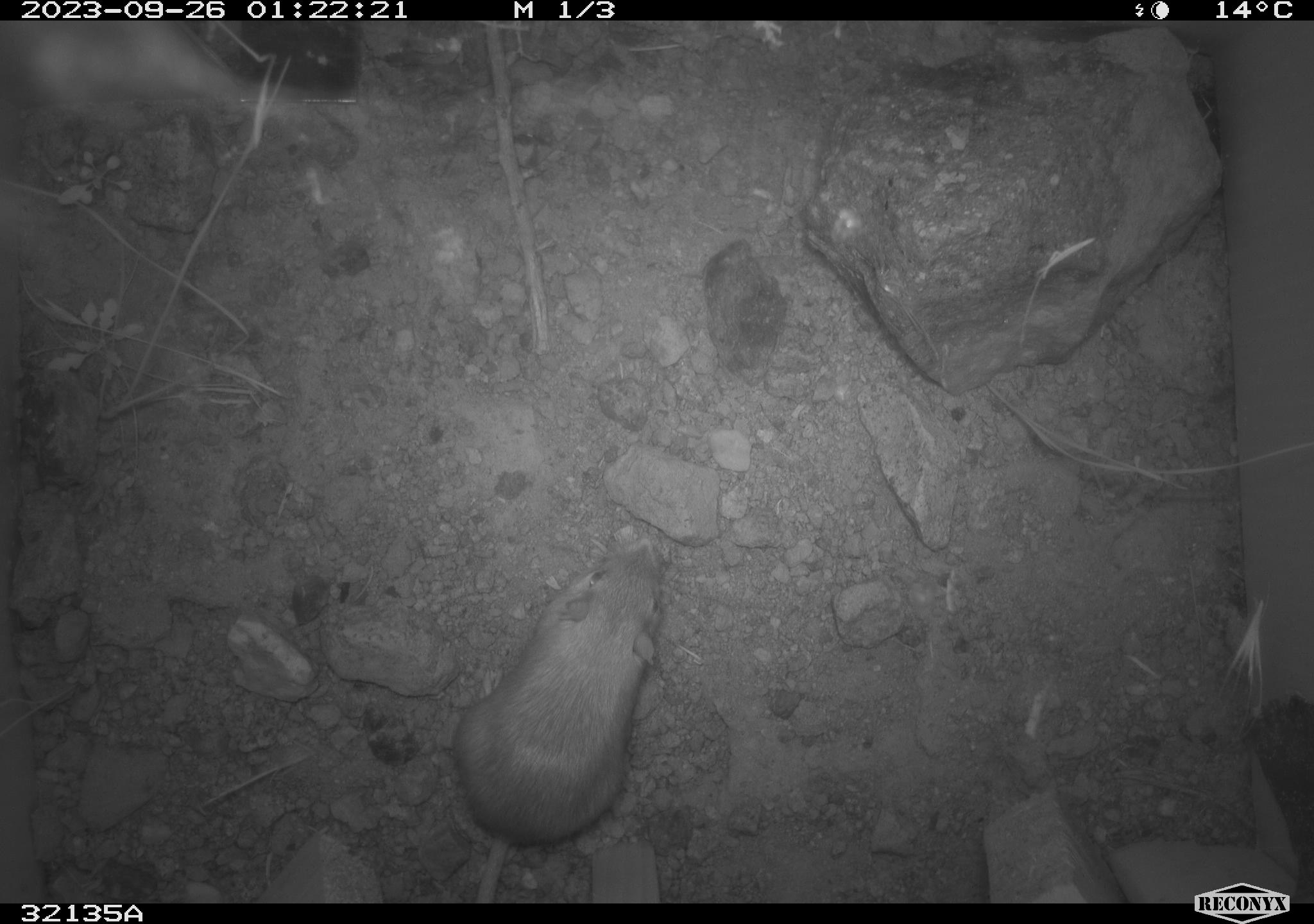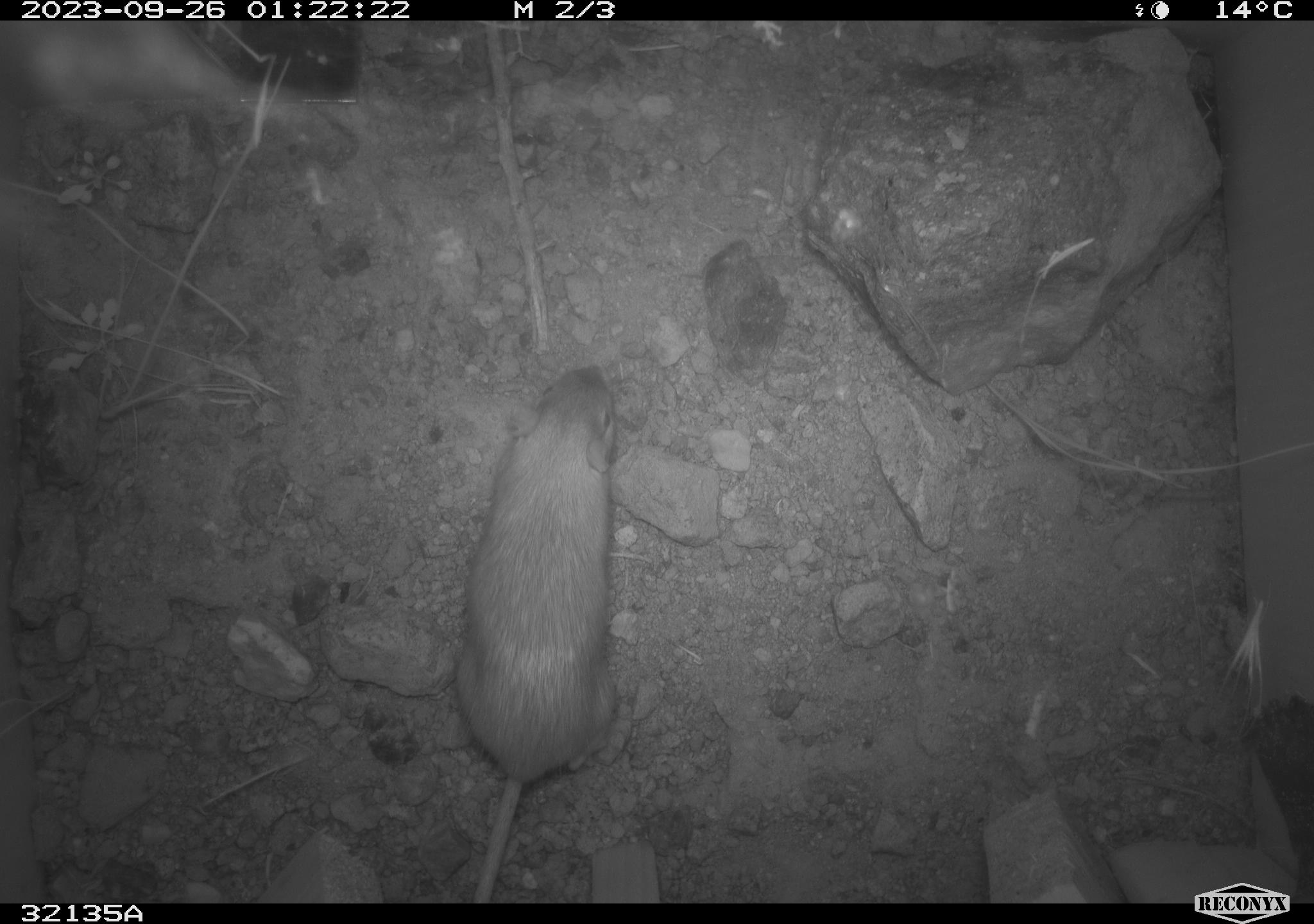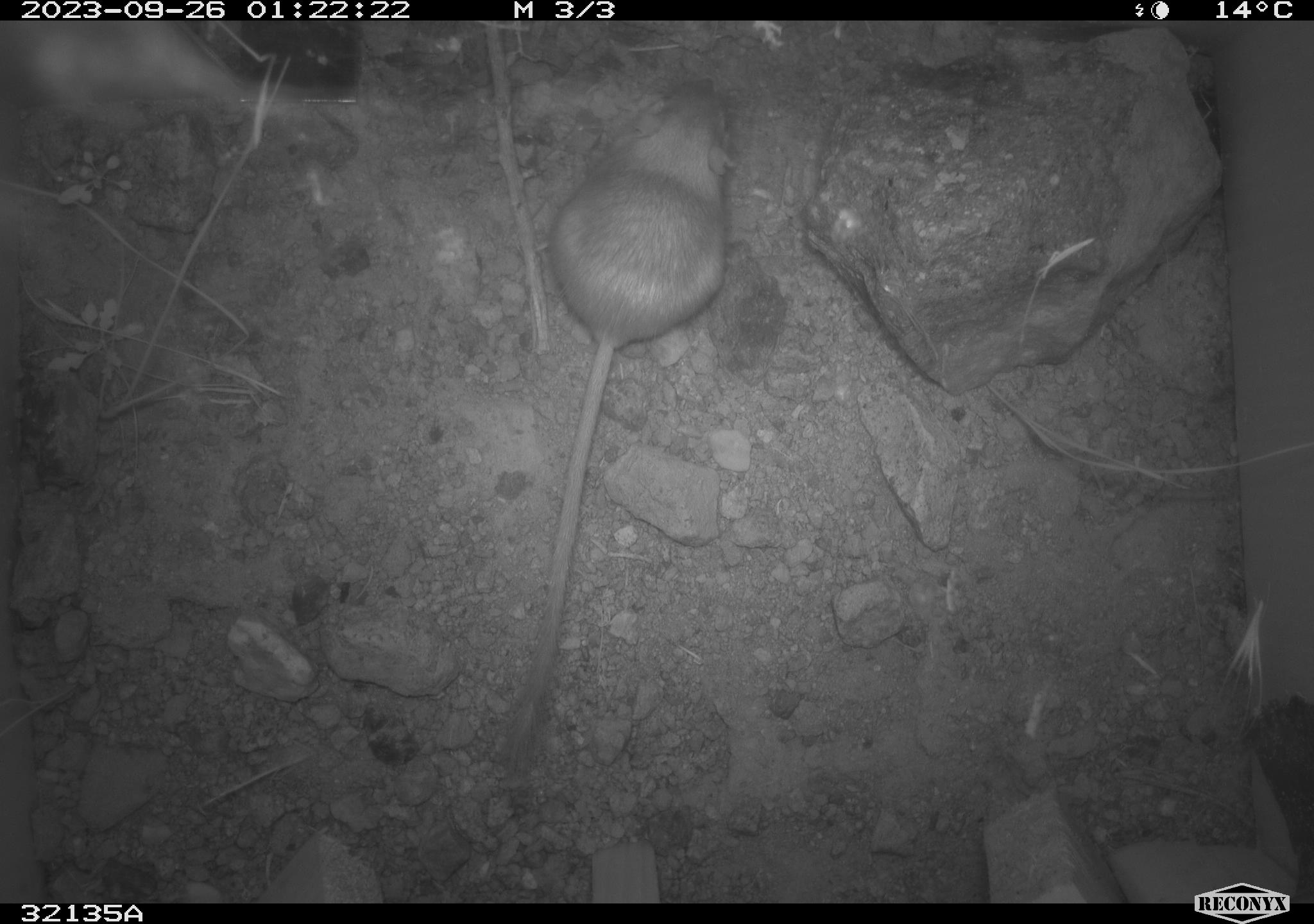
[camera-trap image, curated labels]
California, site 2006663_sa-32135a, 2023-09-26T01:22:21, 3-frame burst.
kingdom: Animalia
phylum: Chordata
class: Mammalia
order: Rodentia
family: Heteromyidae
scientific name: Heteromyidae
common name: kangaroo rats and pocket mice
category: heteromyidae family